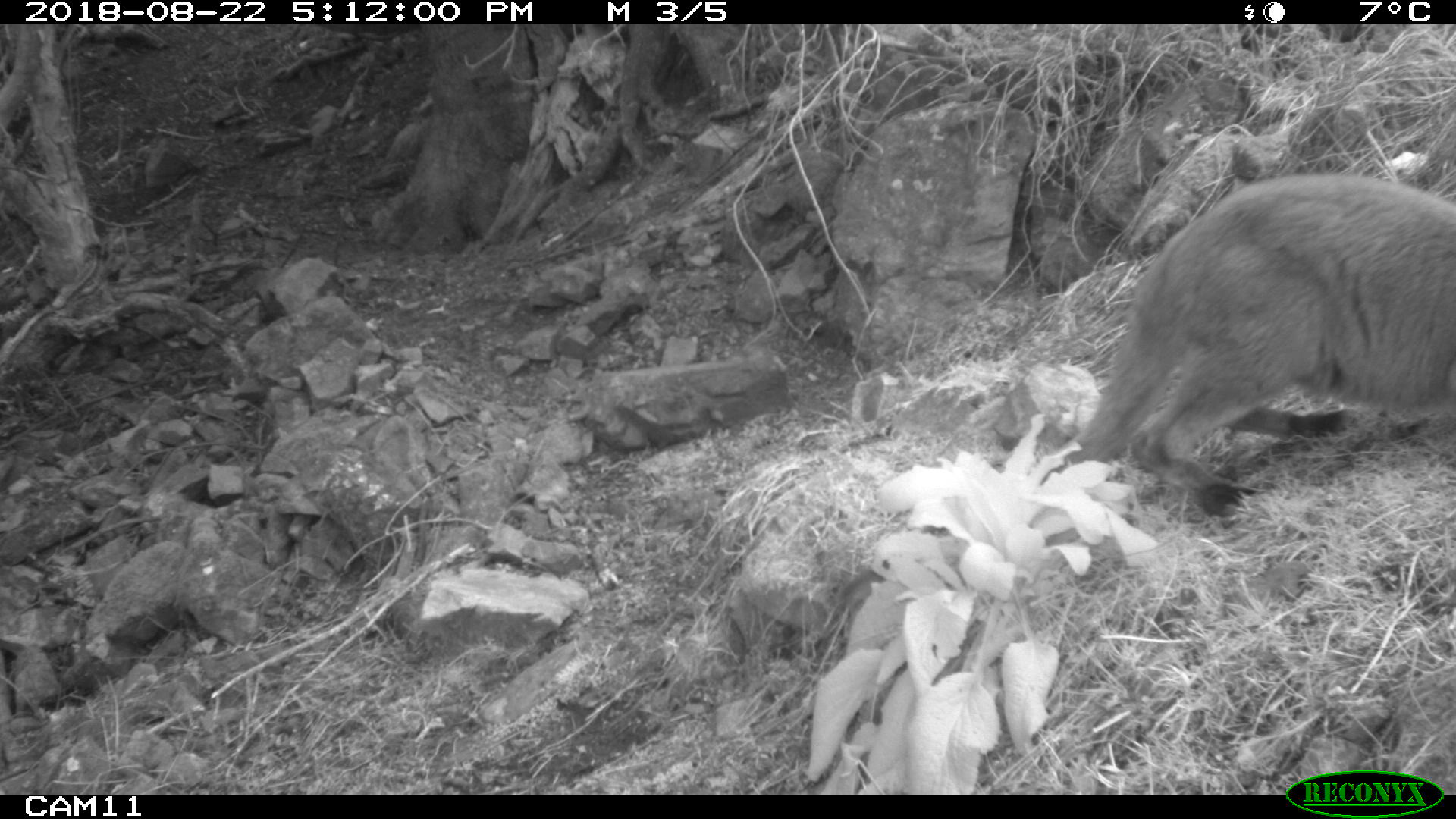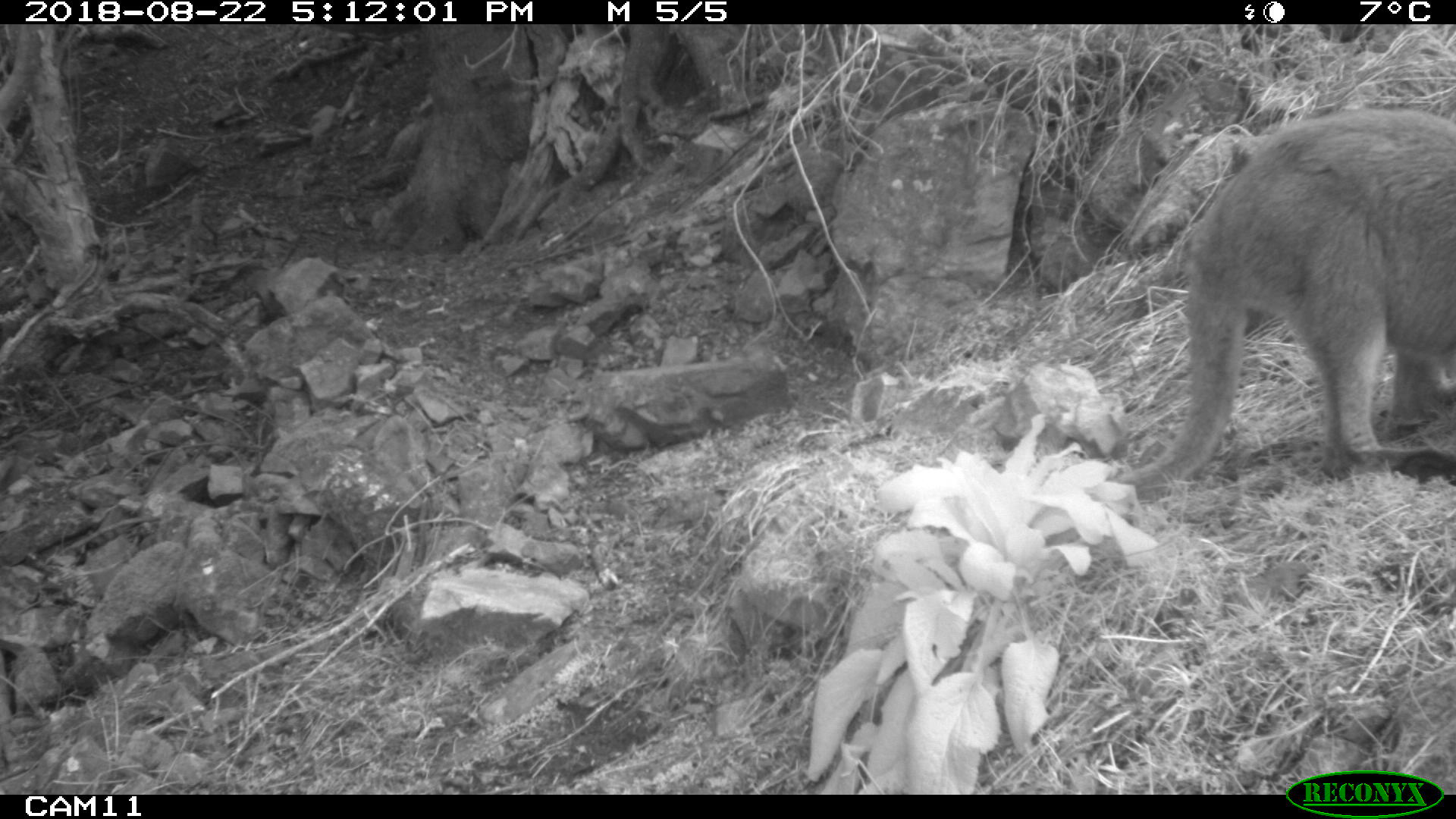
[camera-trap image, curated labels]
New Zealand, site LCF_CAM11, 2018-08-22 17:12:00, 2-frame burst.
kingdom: Animalia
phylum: Chordata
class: Mammalia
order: Diprotodontia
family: Macropodidae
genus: Notamacropus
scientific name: Notamacropus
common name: wallaby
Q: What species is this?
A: Wallaby (Notamacropus).